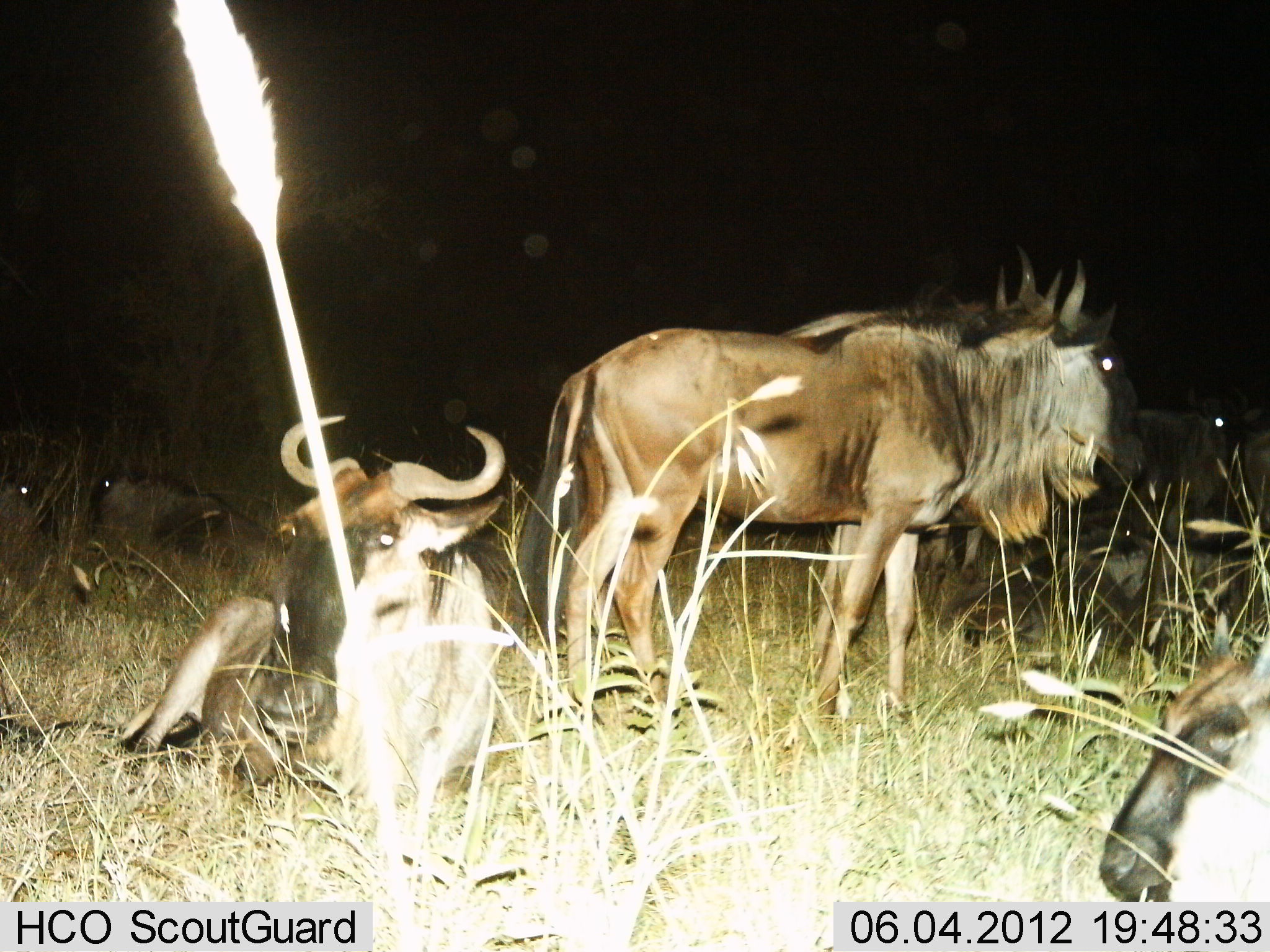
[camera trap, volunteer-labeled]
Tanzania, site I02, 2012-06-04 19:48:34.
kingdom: Animalia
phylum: Chordata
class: Mammalia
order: Artiodactyla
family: Bovidae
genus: Connochaetes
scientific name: Connochaetes taurinus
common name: blue wildebeest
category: wildebeest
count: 7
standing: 90%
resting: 100%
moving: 0%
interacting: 0%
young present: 0%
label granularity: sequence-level